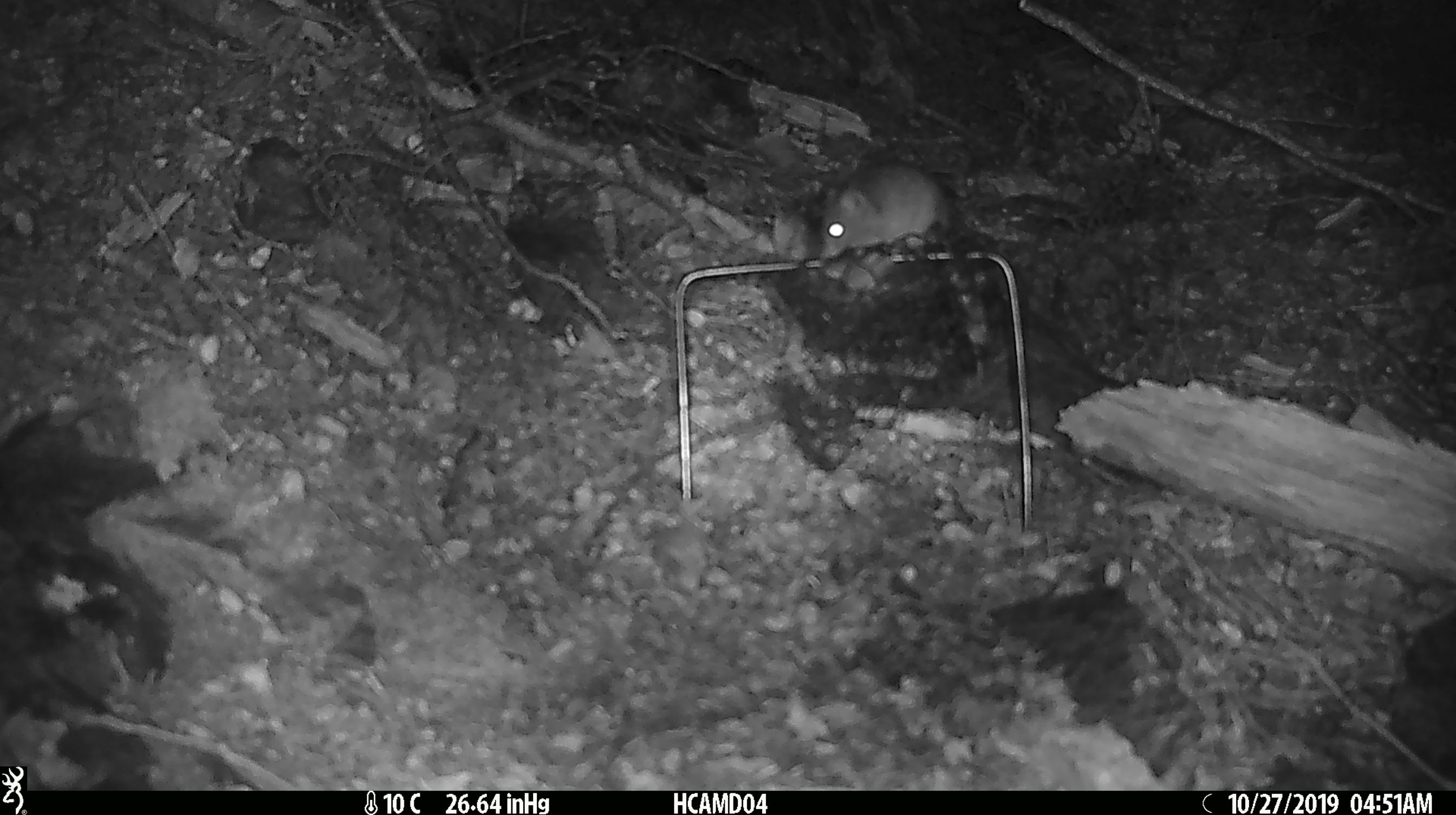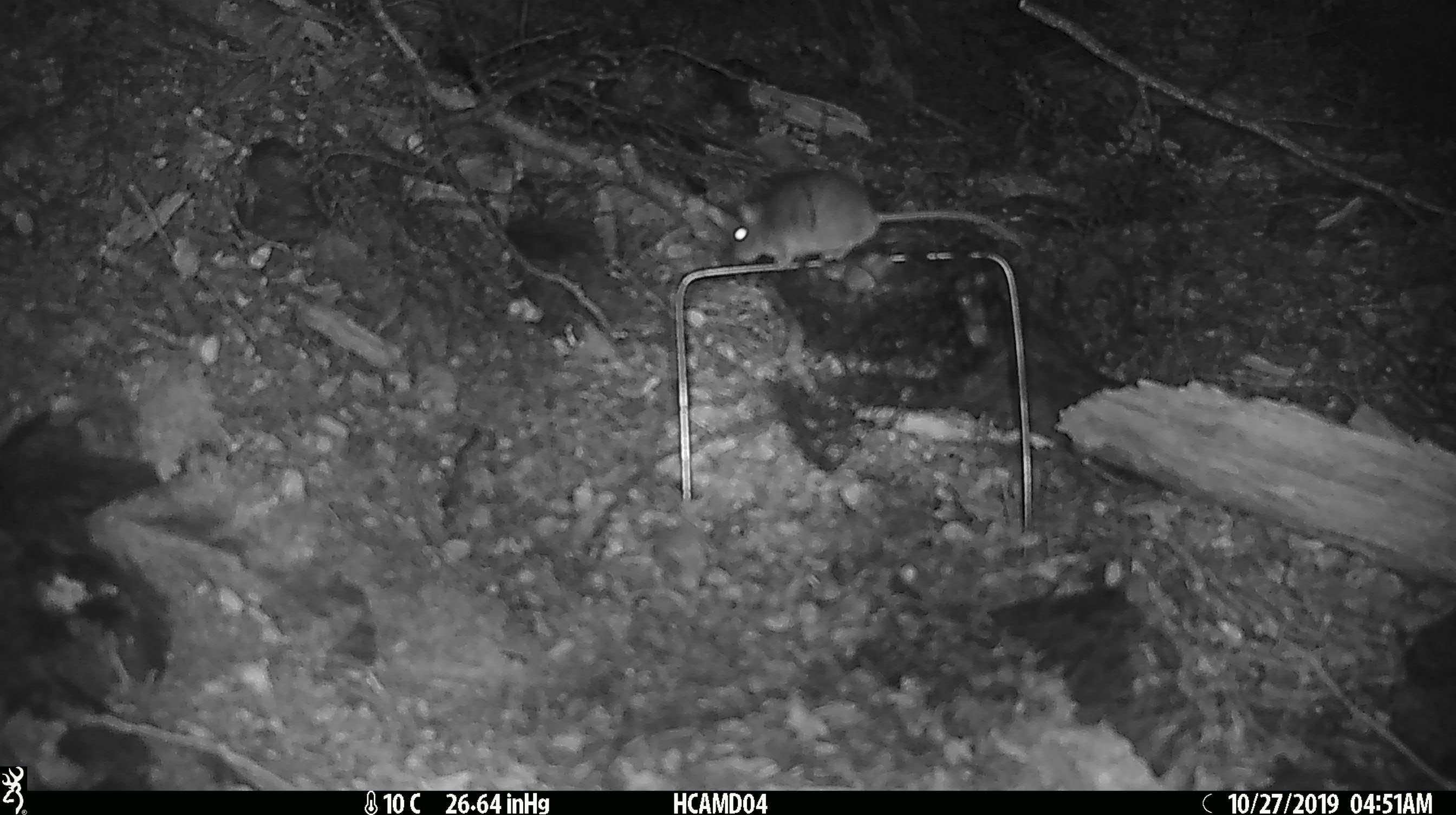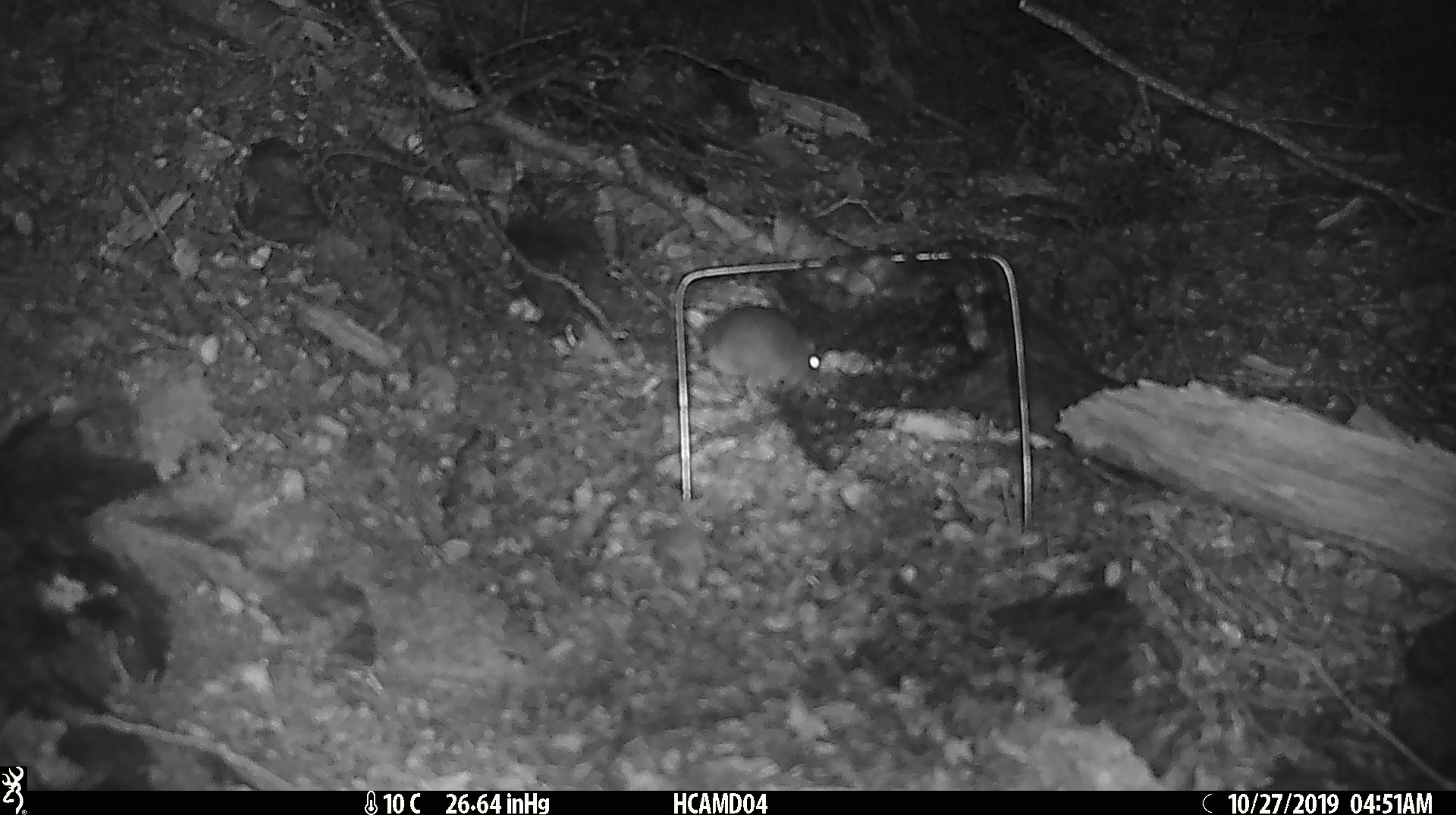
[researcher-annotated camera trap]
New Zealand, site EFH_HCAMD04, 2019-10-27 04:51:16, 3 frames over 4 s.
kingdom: Animalia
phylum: Chordata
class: Mammalia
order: Rodentia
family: Muridae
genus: Mus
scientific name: Mus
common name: mouse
Mouse (Mus).